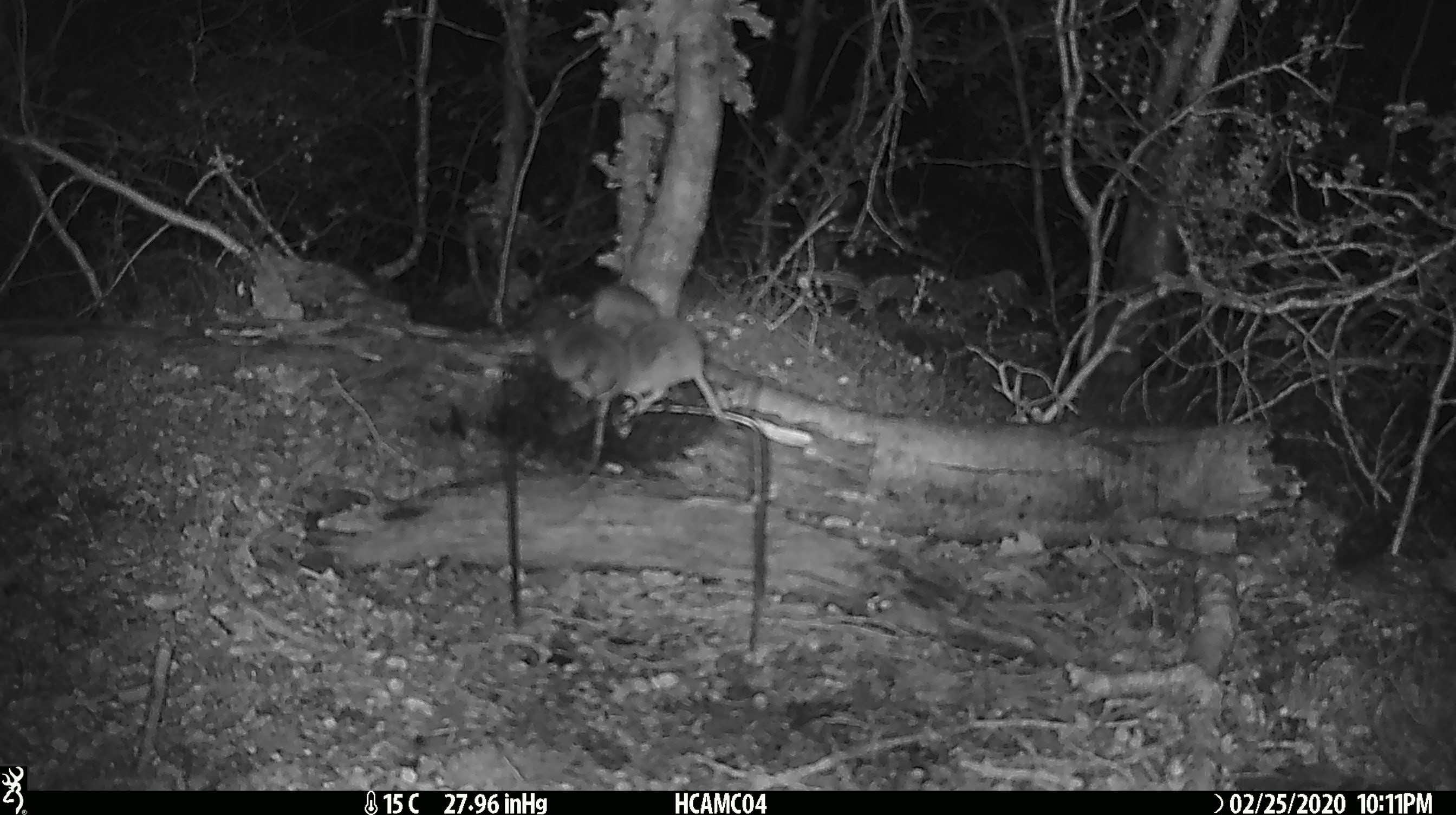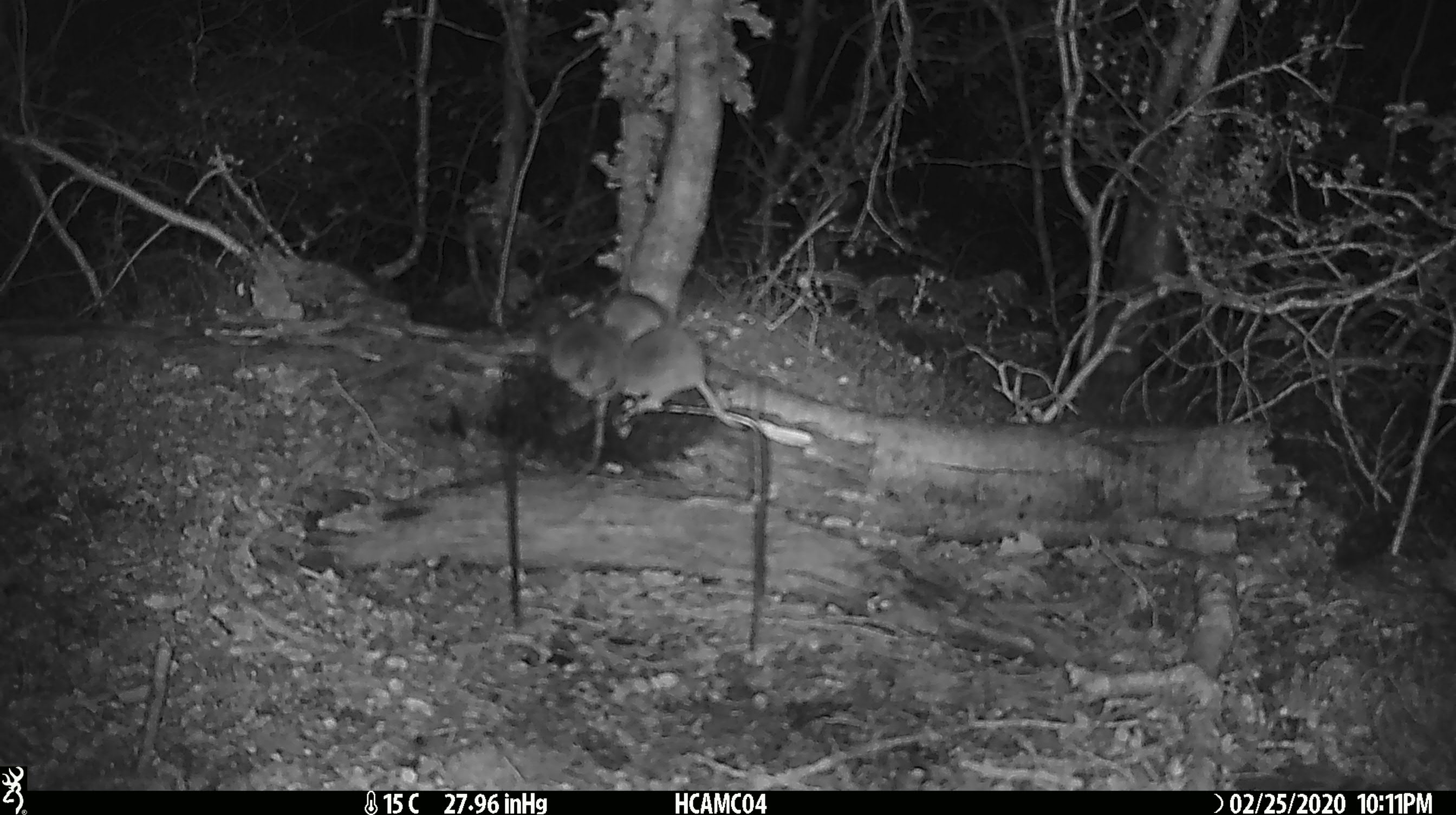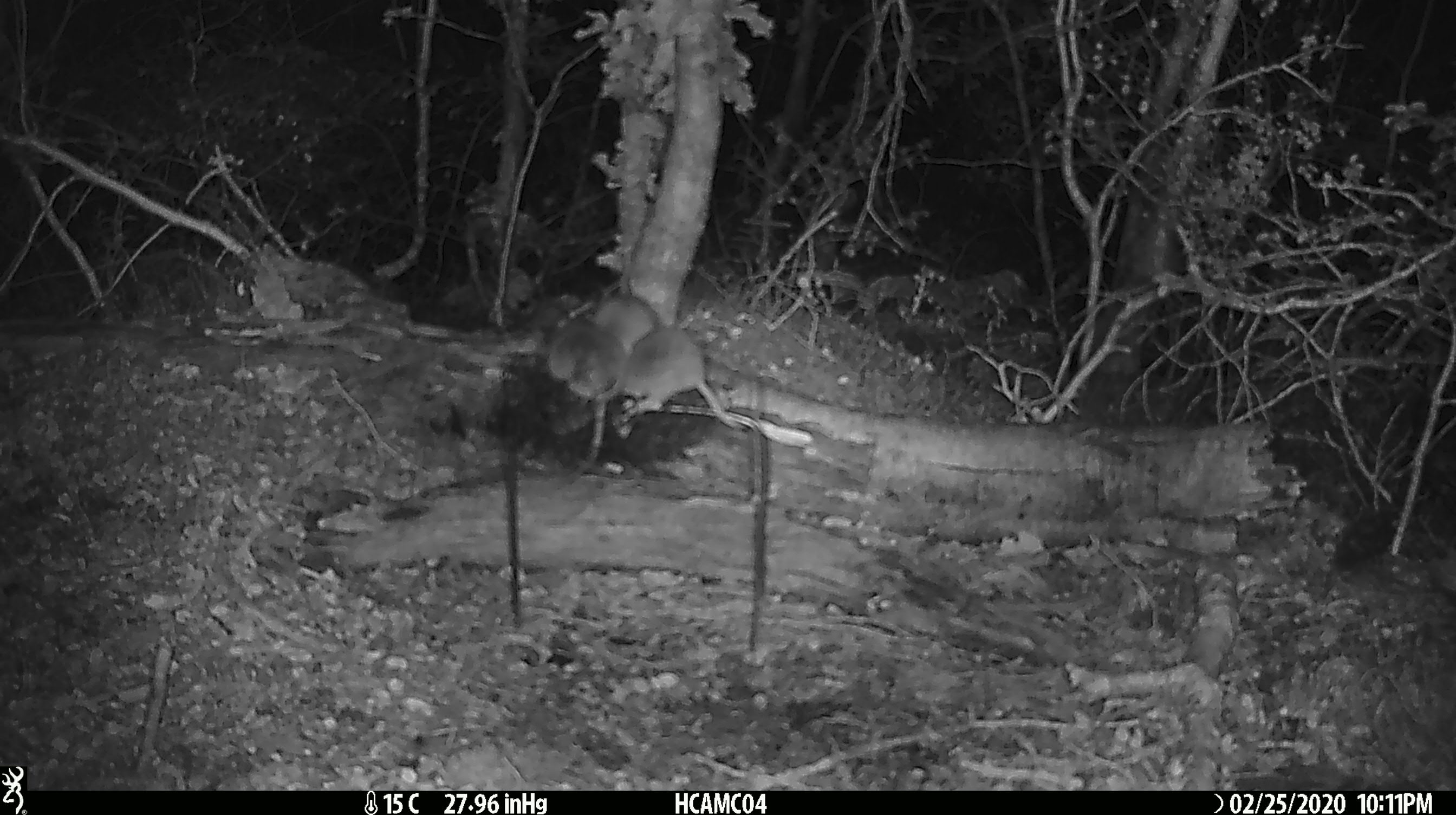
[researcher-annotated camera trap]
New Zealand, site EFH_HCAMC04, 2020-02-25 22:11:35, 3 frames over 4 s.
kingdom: Animalia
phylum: Chordata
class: Mammalia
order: Rodentia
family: Muridae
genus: Mus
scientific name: Mus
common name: mouse